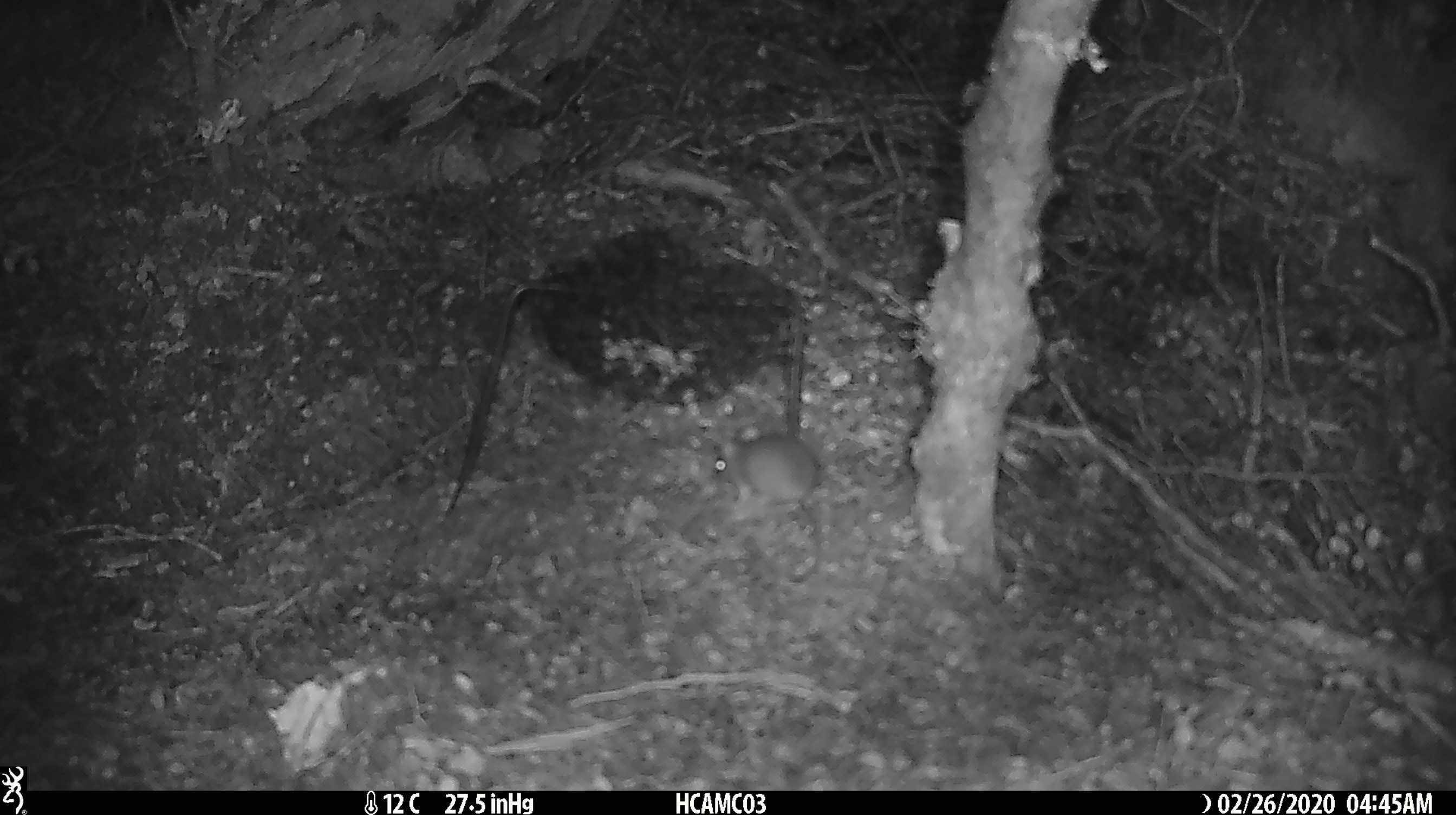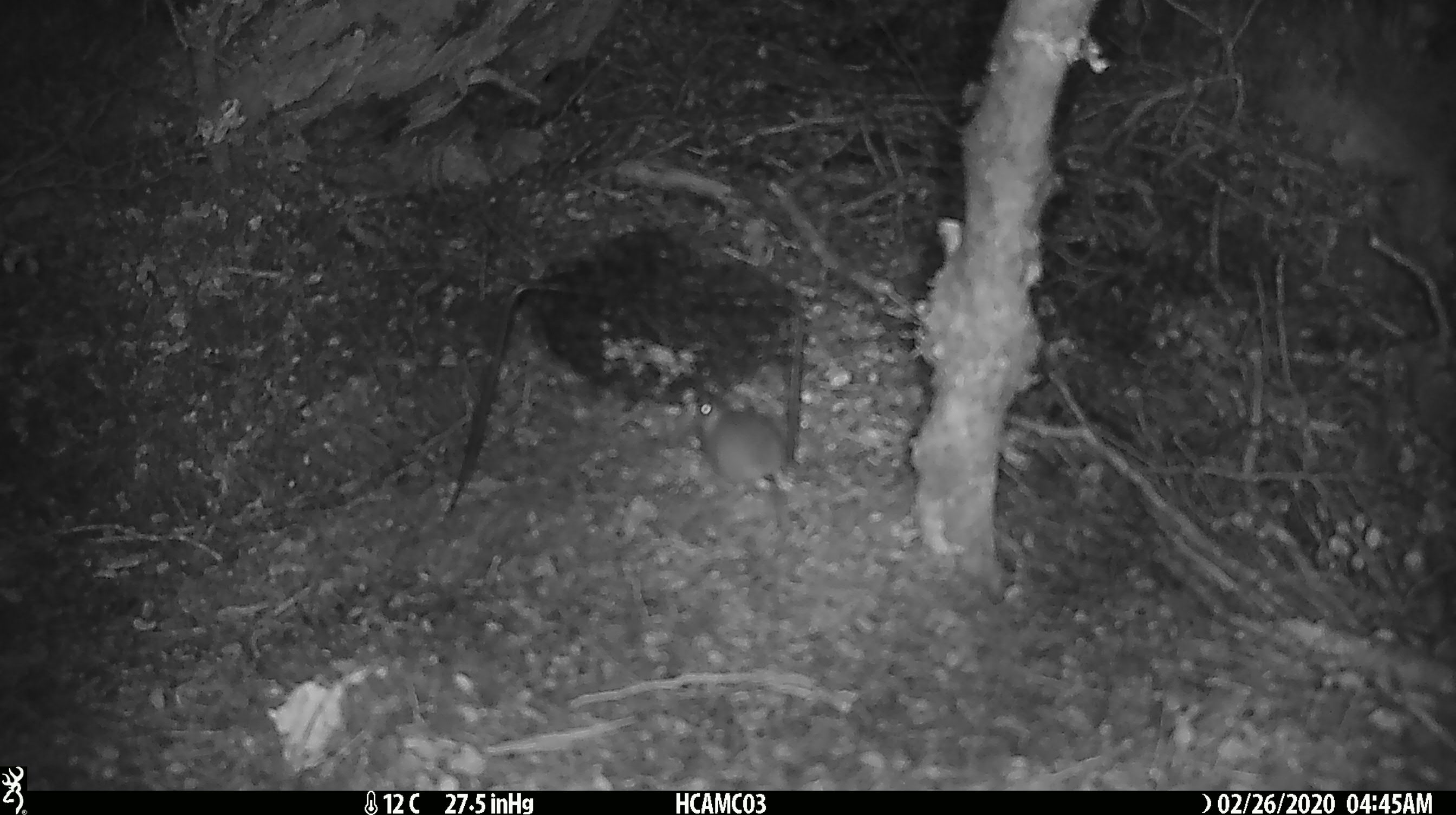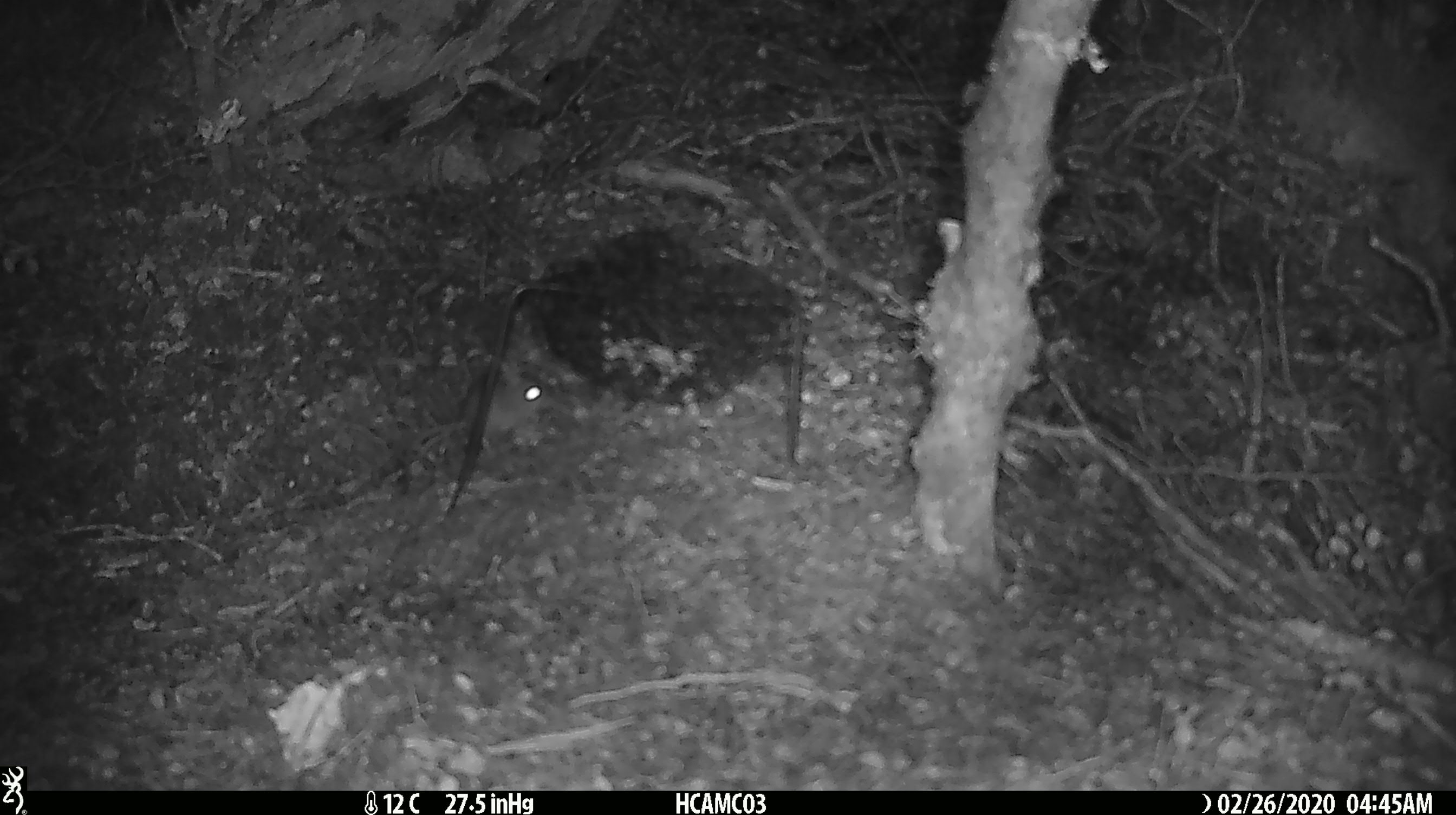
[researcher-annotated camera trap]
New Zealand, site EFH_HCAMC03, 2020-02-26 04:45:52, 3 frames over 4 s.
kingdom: Animalia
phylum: Chordata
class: Mammalia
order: Rodentia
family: Muridae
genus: Mus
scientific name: Mus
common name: mouse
Mouse (Mus).